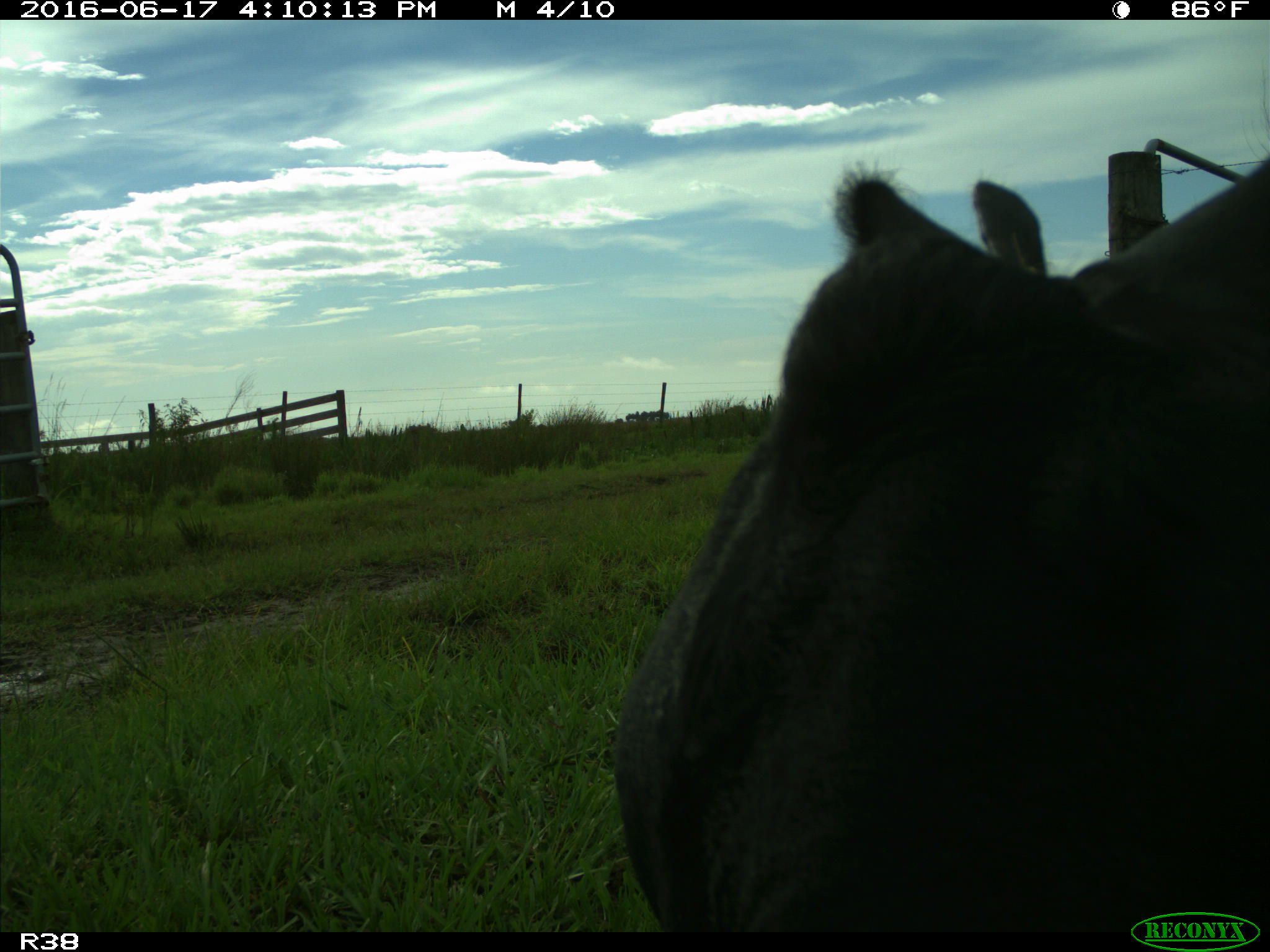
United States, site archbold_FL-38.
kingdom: Animalia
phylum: Chordata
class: Mammalia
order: Artiodactyla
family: Bovidae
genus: Bos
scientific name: Bos taurus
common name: domestic cow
Bos taurus (domestic cow).